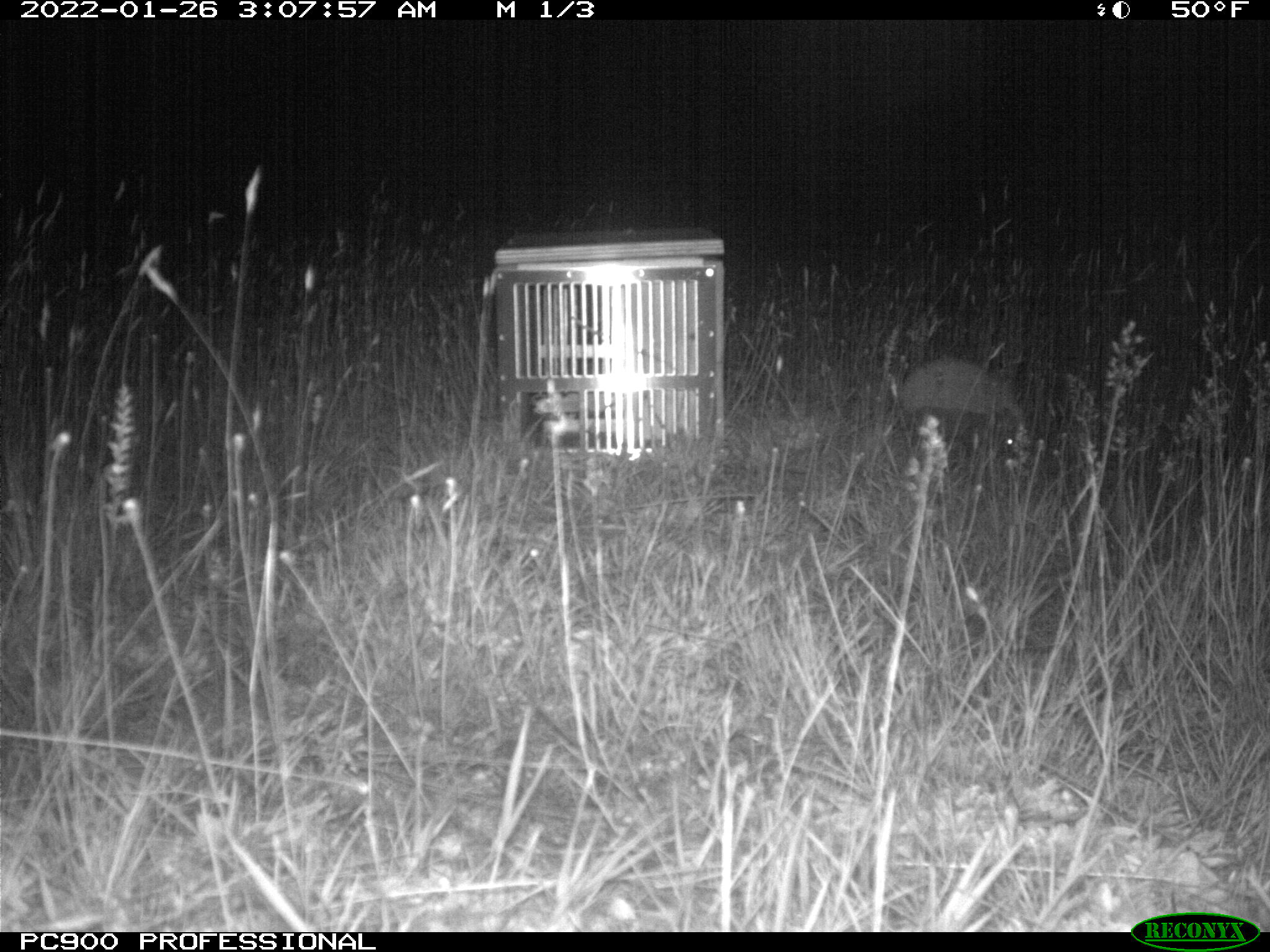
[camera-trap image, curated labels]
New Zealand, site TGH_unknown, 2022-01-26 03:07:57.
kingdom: Animalia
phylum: Chordata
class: Mammalia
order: Eulipotyphla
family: Erinaceidae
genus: Erinaceus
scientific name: Erinaceus europaeus europaeus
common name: european hedgehog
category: hedgehog